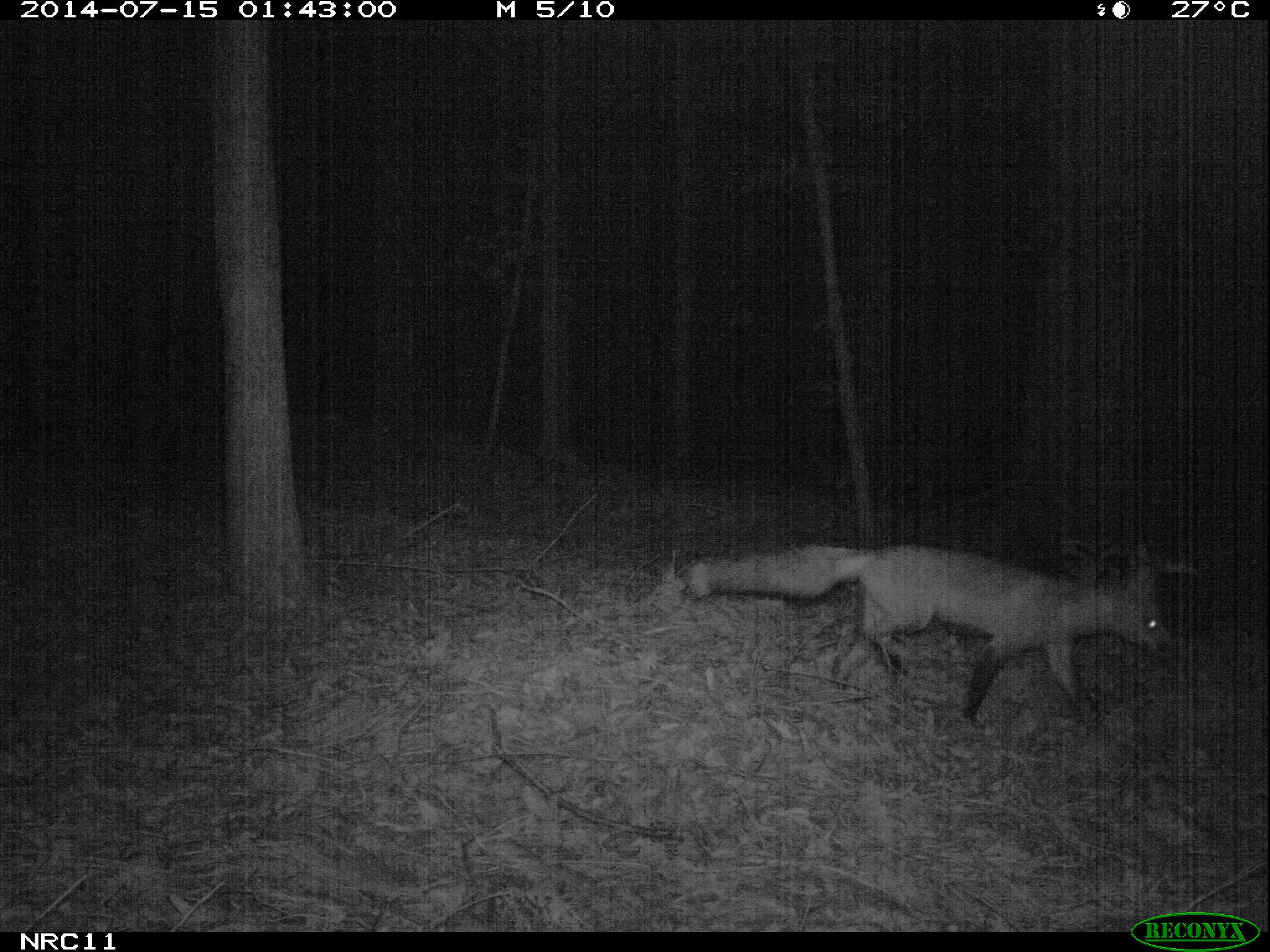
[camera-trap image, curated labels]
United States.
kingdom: Animalia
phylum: Chordata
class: Mammalia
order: Carnivora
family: Canidae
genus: Vulpes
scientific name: Vulpes vulpes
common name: red fox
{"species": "Red Fox (Vulpes vulpes)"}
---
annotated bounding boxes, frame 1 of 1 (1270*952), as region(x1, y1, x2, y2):
Red Fox: region(678, 528, 1179, 738)